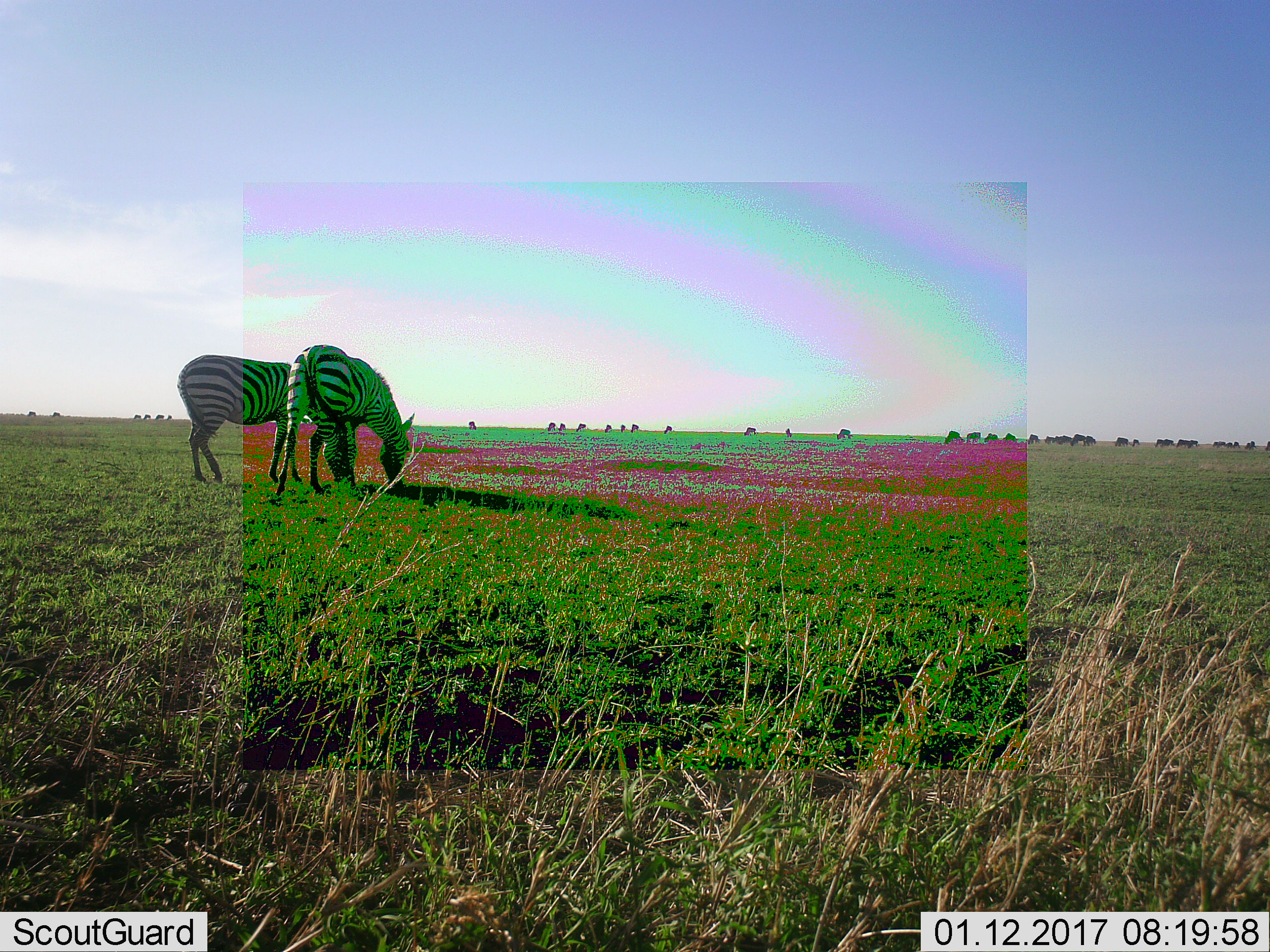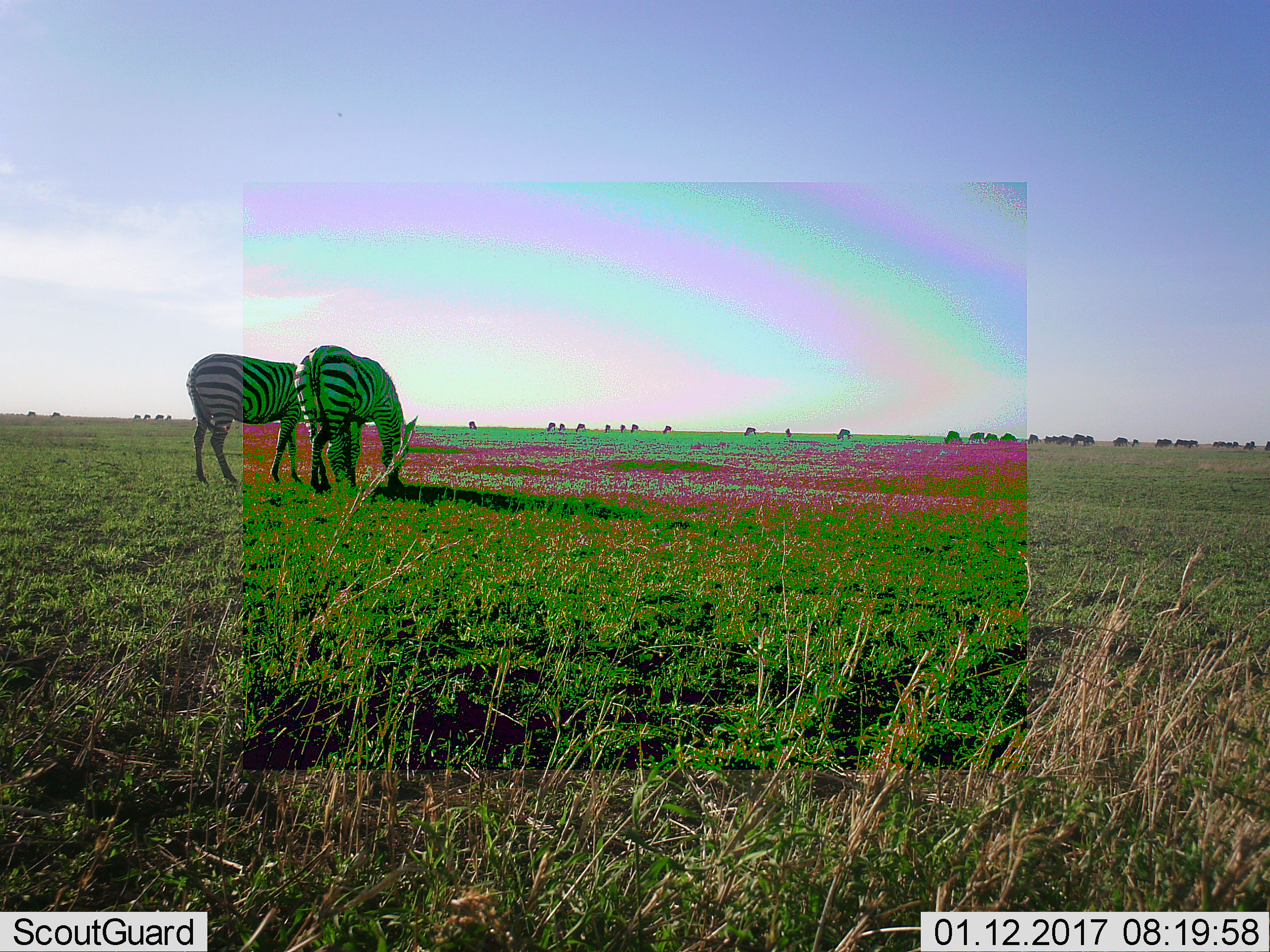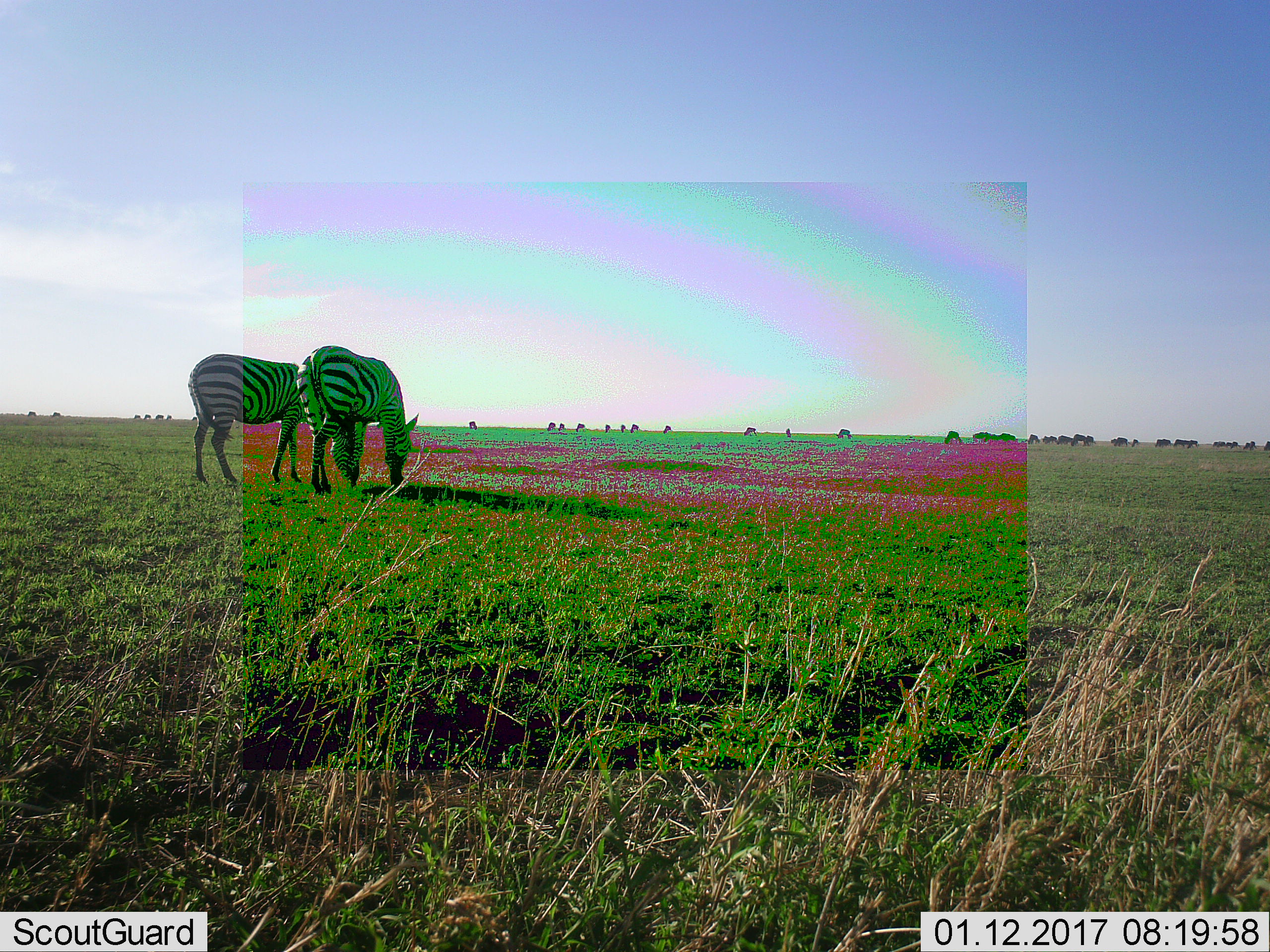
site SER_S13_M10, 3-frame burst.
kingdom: Animalia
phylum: Chordata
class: Mammalia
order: Perissodactyla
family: Equidae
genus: Equus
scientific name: Equus quagga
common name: plains zebra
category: zebraplains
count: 2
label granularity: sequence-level